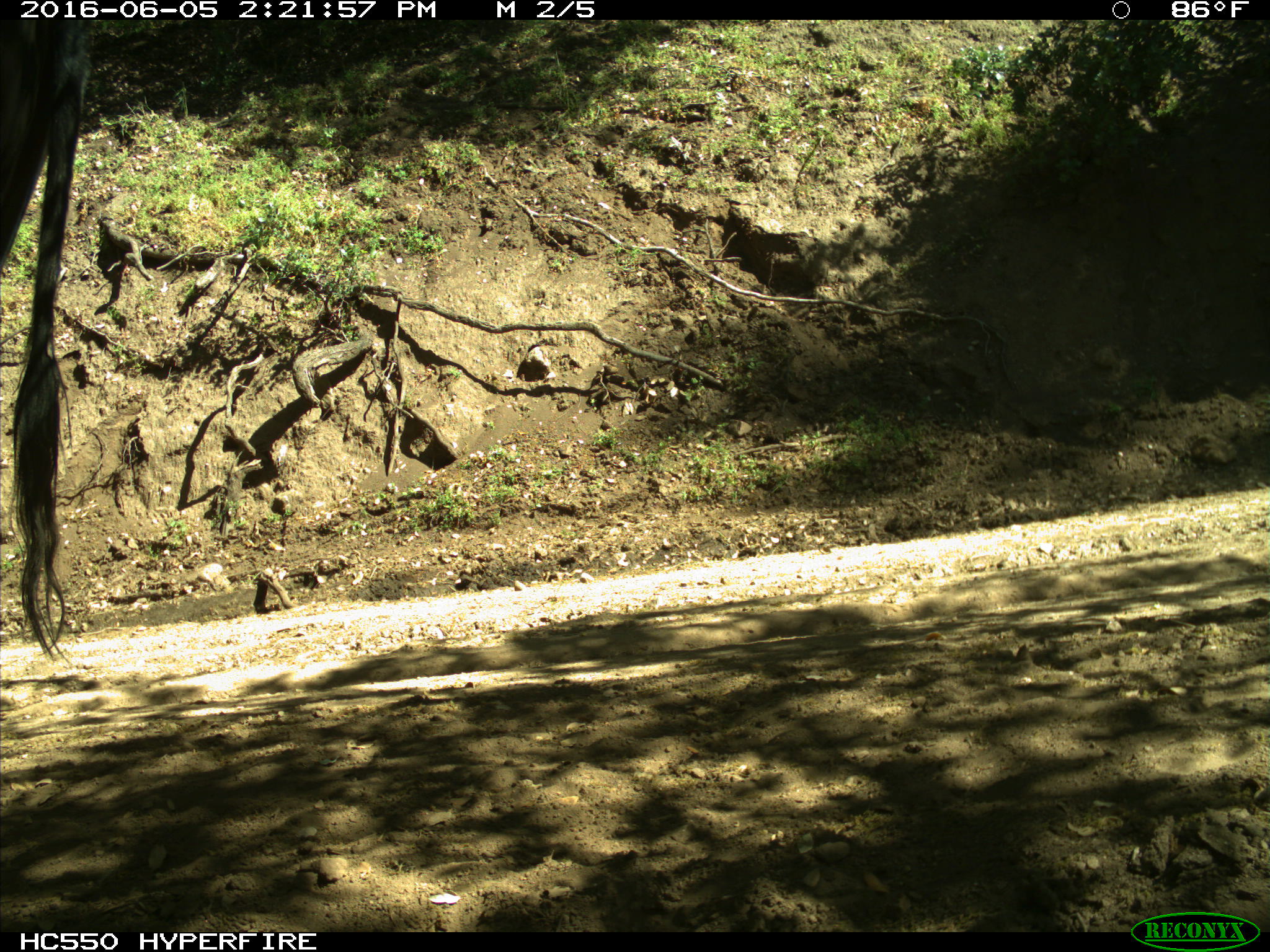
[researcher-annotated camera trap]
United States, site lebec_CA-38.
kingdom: Animalia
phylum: Chordata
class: Mammalia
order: Artiodactyla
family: Bovidae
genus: Bos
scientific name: Bos taurus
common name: domestic cow